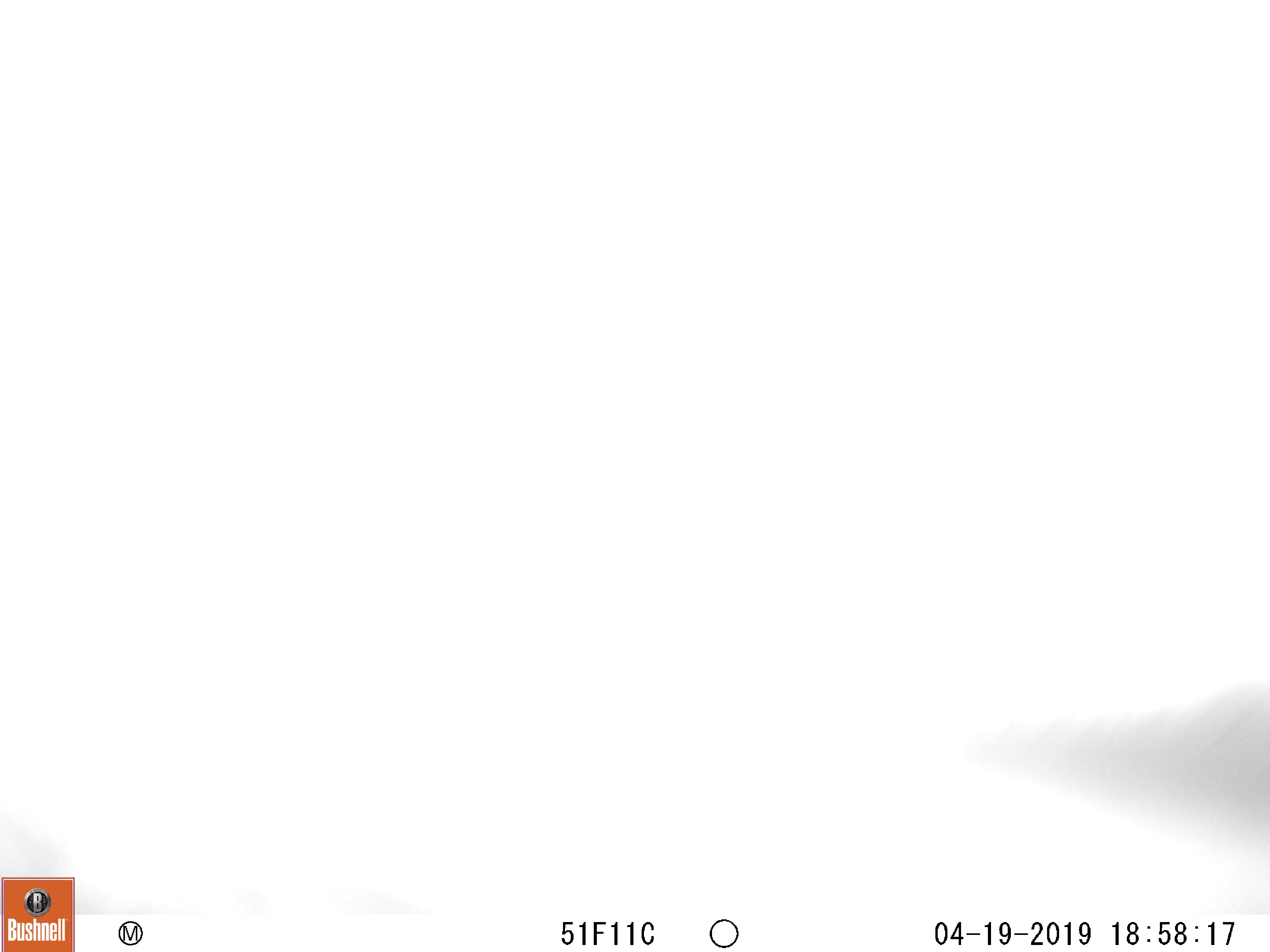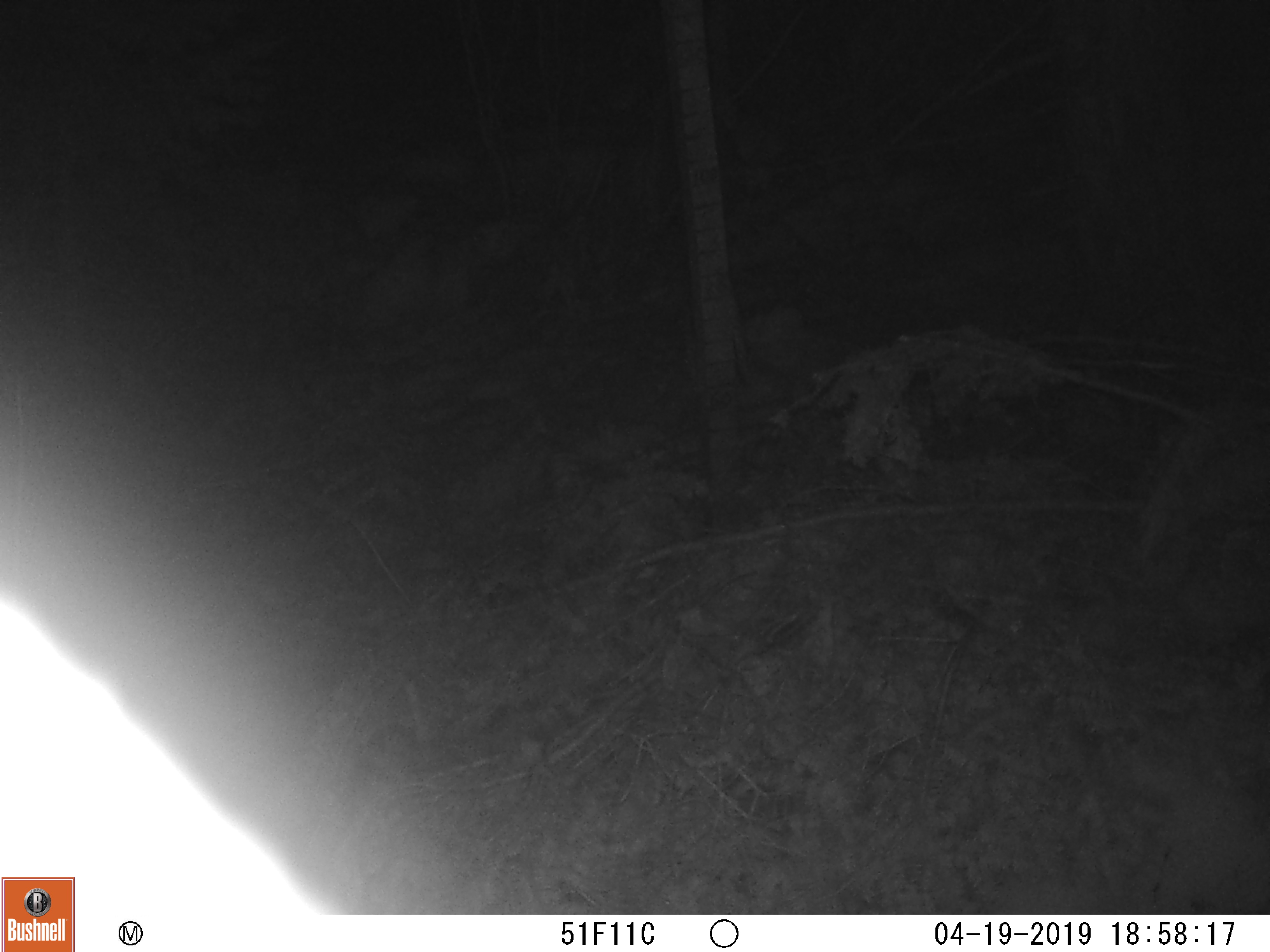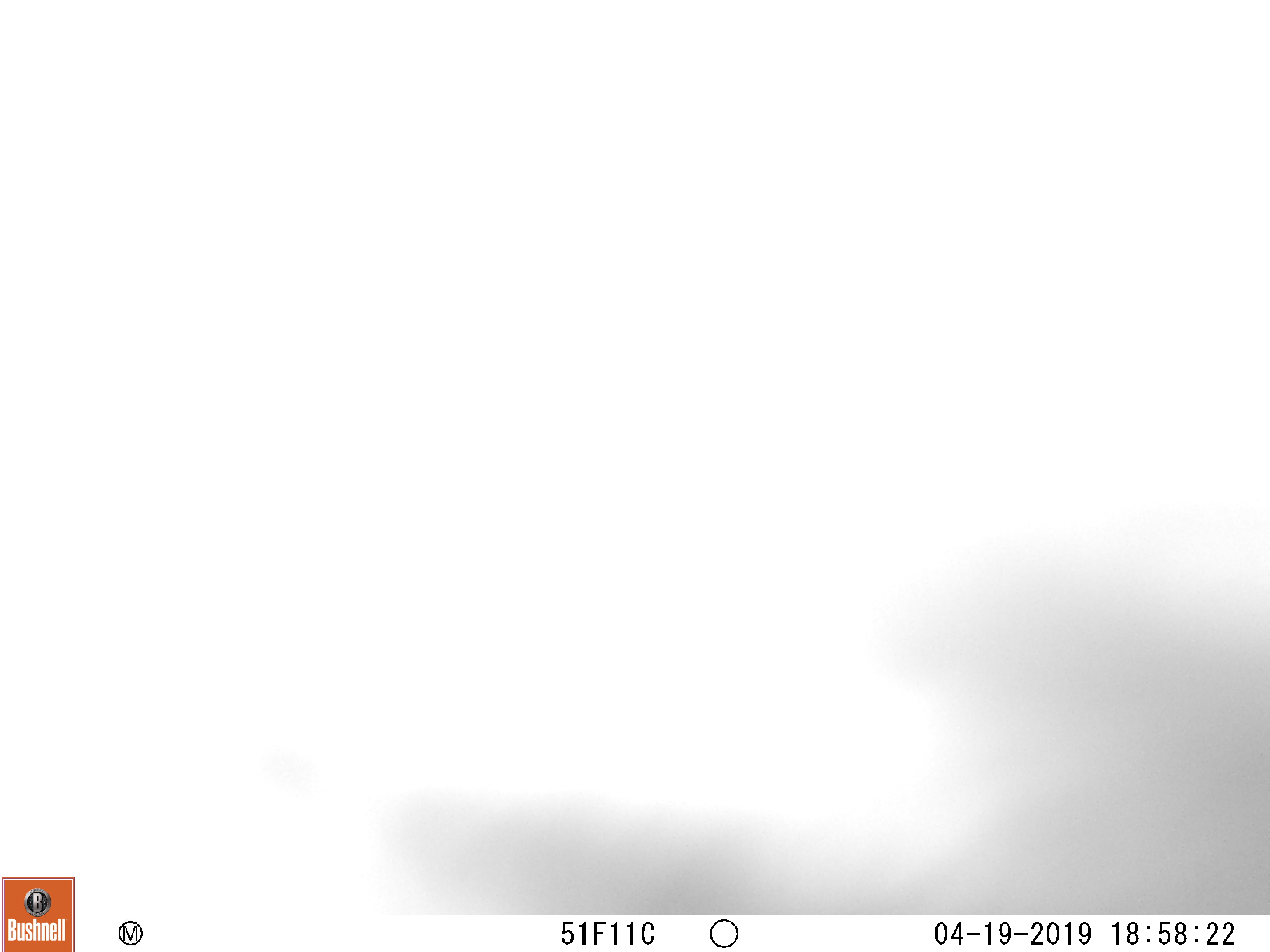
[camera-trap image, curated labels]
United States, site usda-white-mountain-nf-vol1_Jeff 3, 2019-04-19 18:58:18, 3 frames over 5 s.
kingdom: Animalia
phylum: Chordata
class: Mammalia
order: Artiodactyla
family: Cervidae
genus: Alces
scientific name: Alces alces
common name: moose